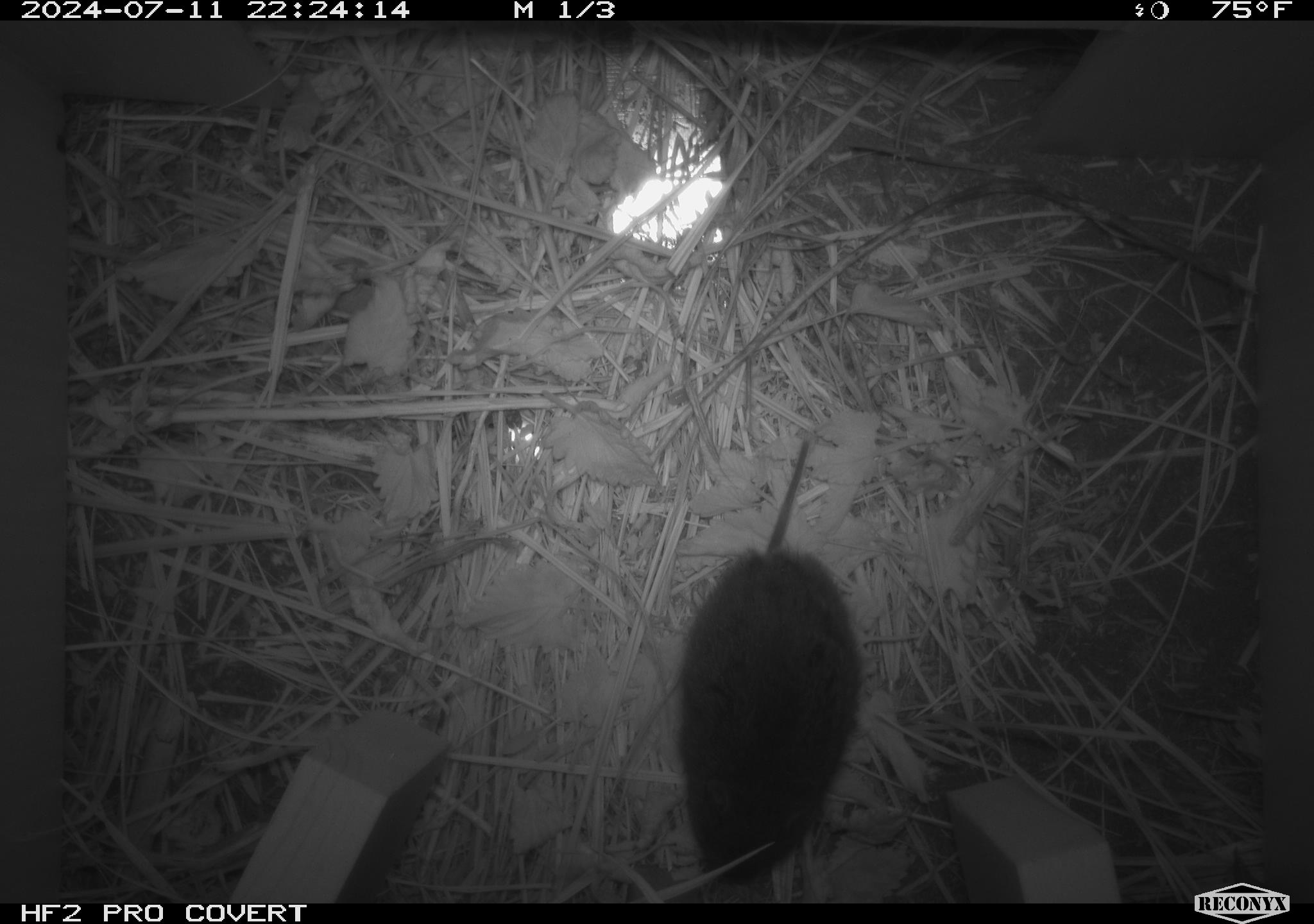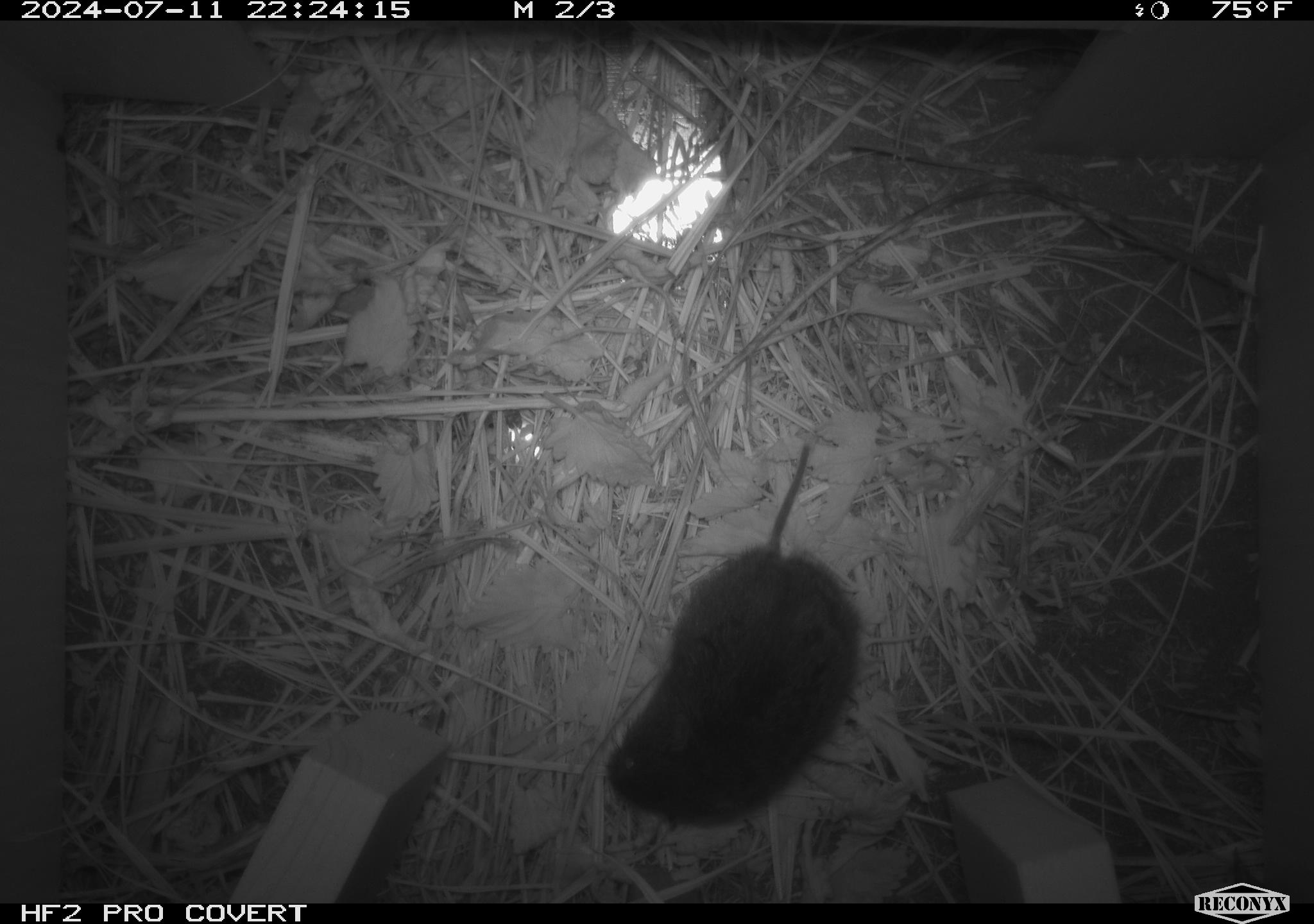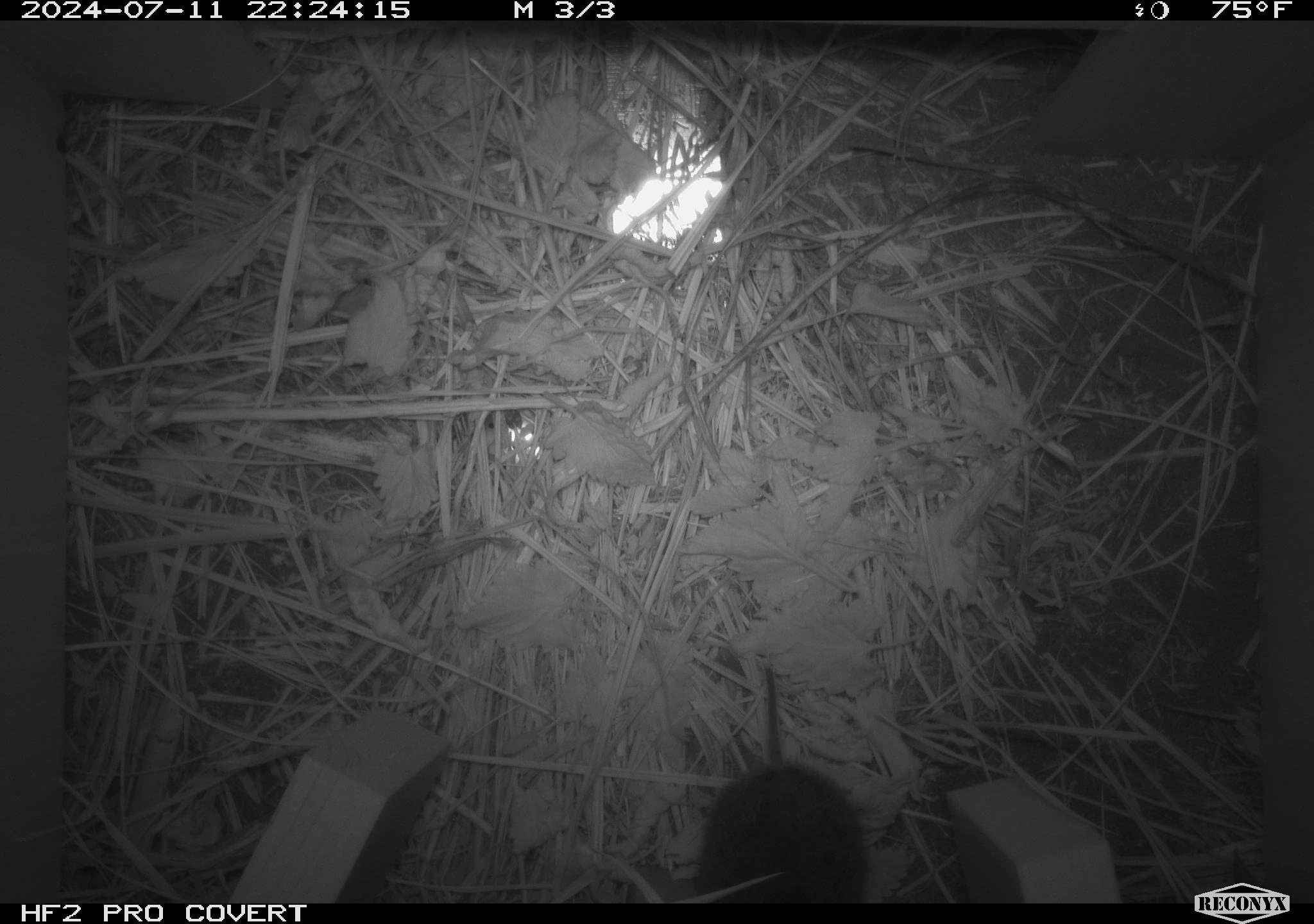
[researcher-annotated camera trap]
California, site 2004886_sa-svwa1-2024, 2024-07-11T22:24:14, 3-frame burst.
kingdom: Animalia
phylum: Chordata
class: Mammalia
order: Rodentia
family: Cricetidae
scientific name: Arvicolinae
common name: voles, lemmings, and muskrats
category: arvicolinae subfamily